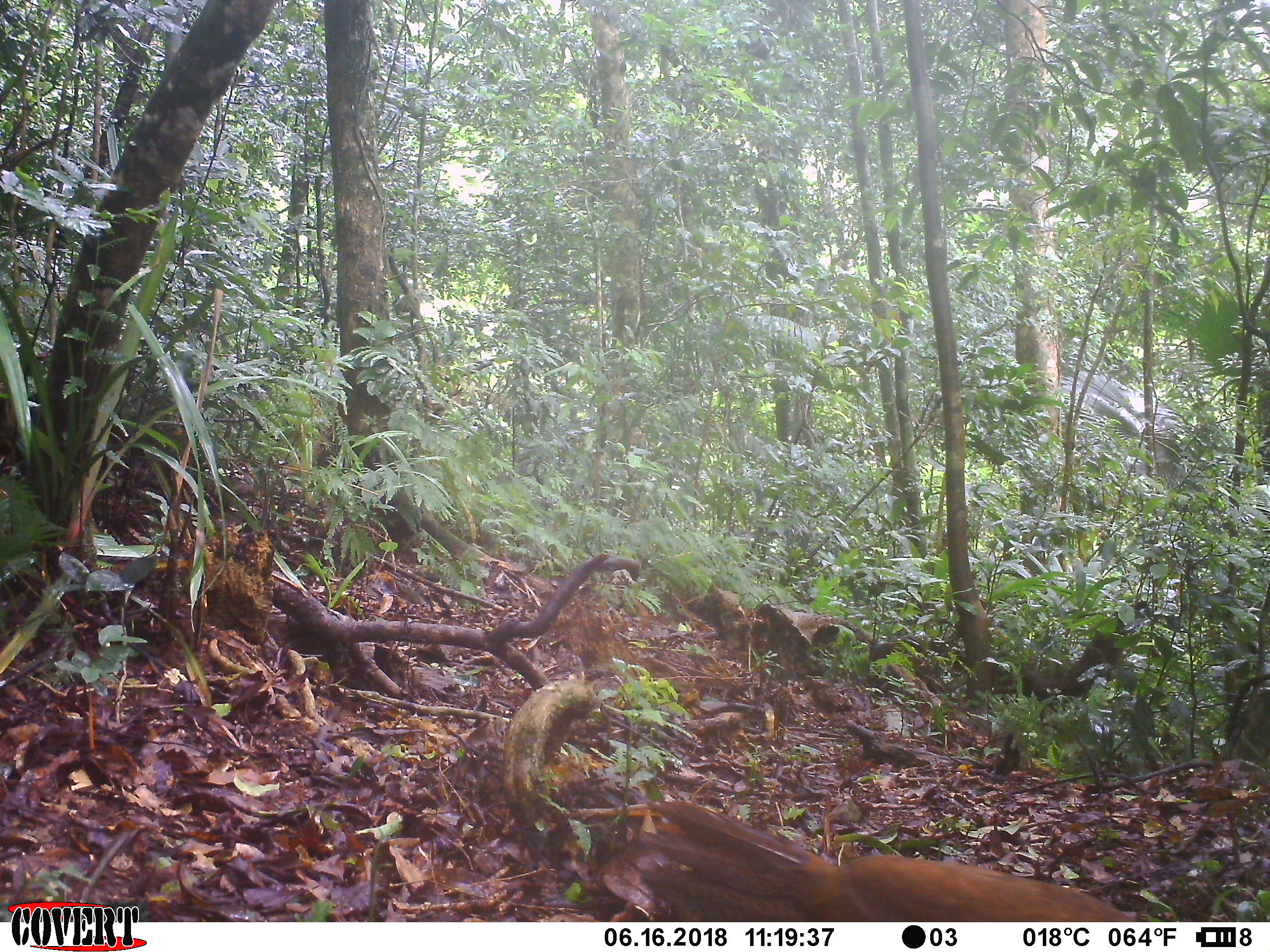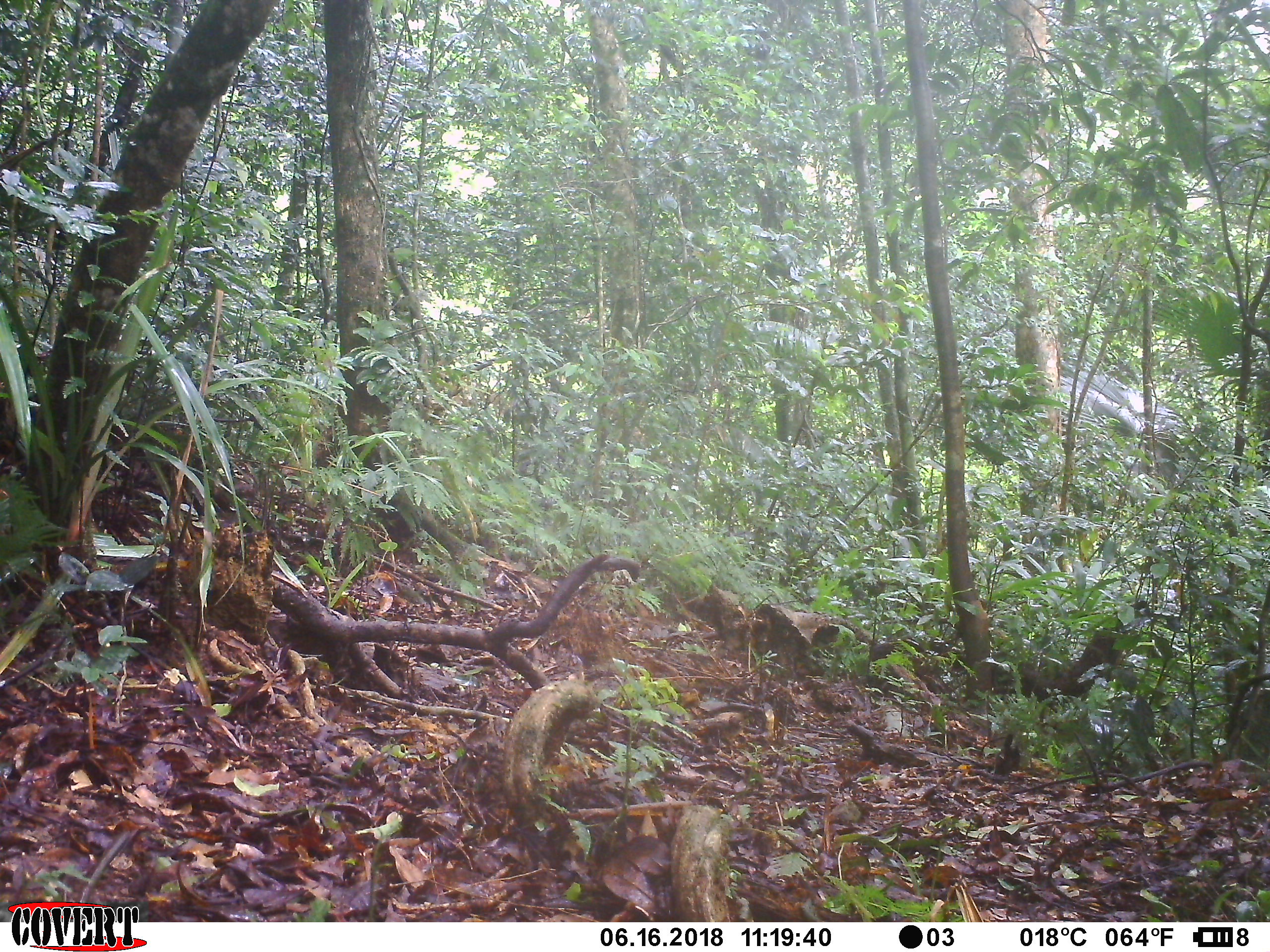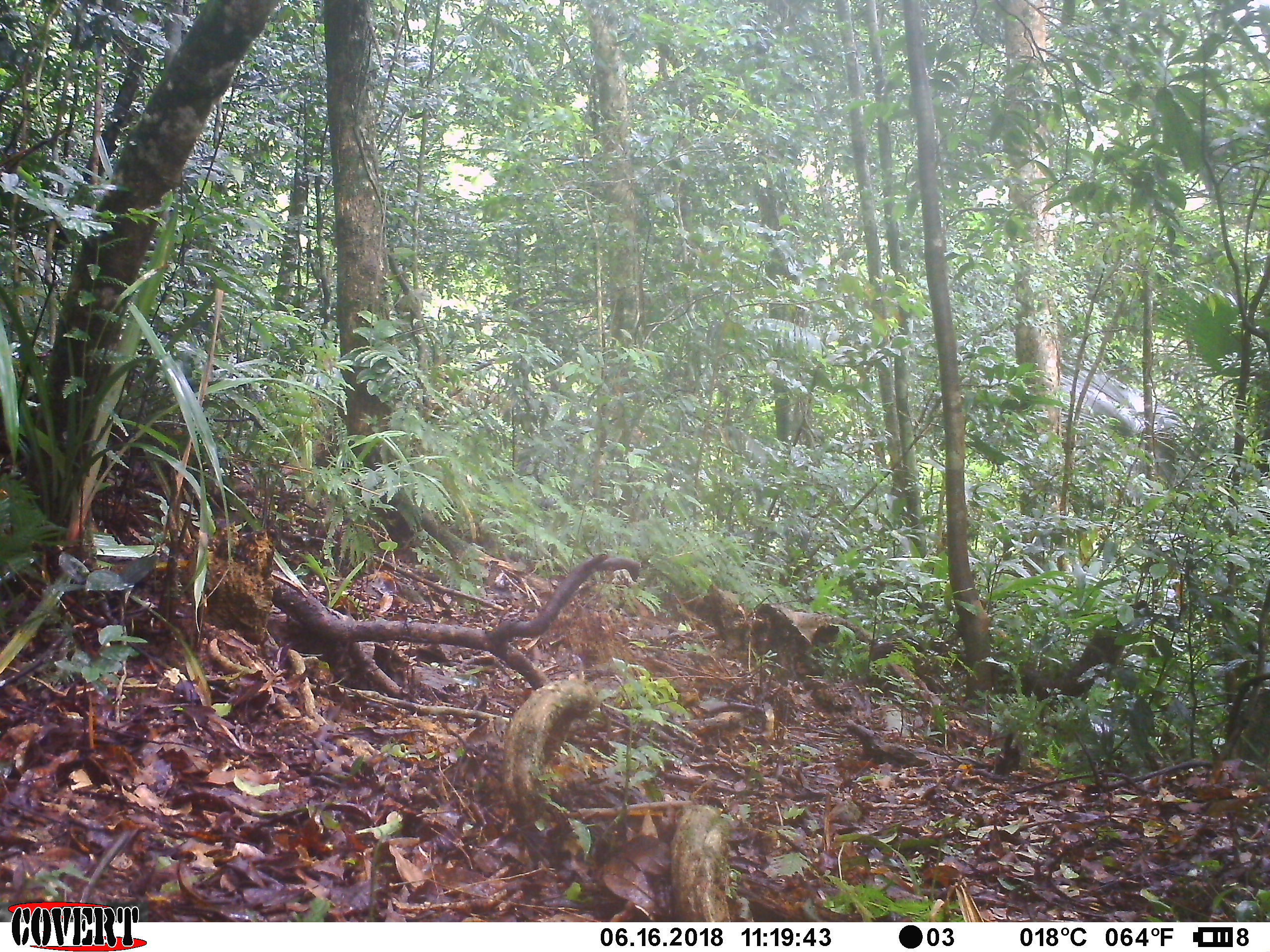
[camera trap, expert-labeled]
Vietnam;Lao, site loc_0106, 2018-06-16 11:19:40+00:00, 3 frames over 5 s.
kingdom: Animalia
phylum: Chordata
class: Aves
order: Galliformes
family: Phasianidae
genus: Lophura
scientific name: Lophura nycthemera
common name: silver pheasant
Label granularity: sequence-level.